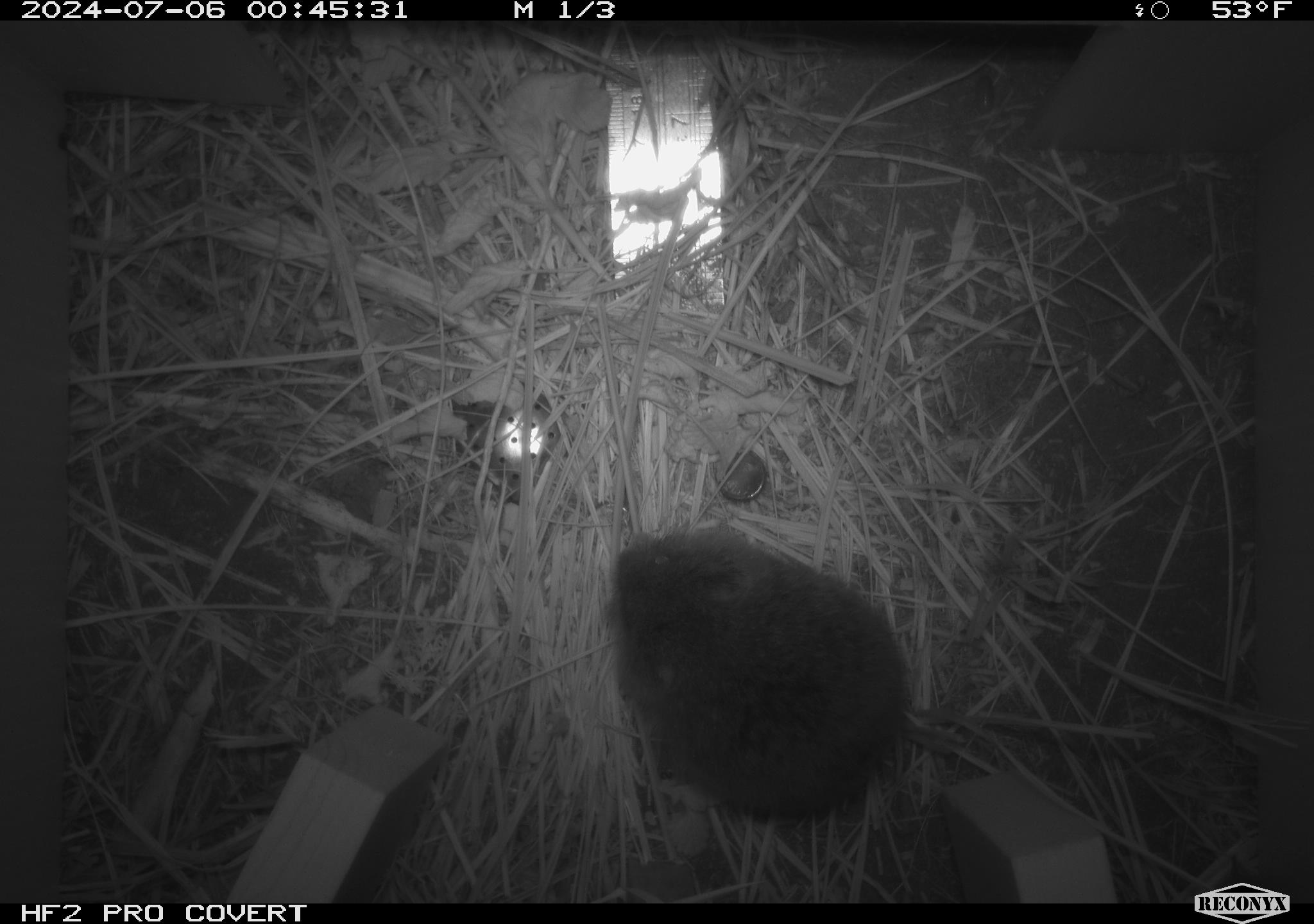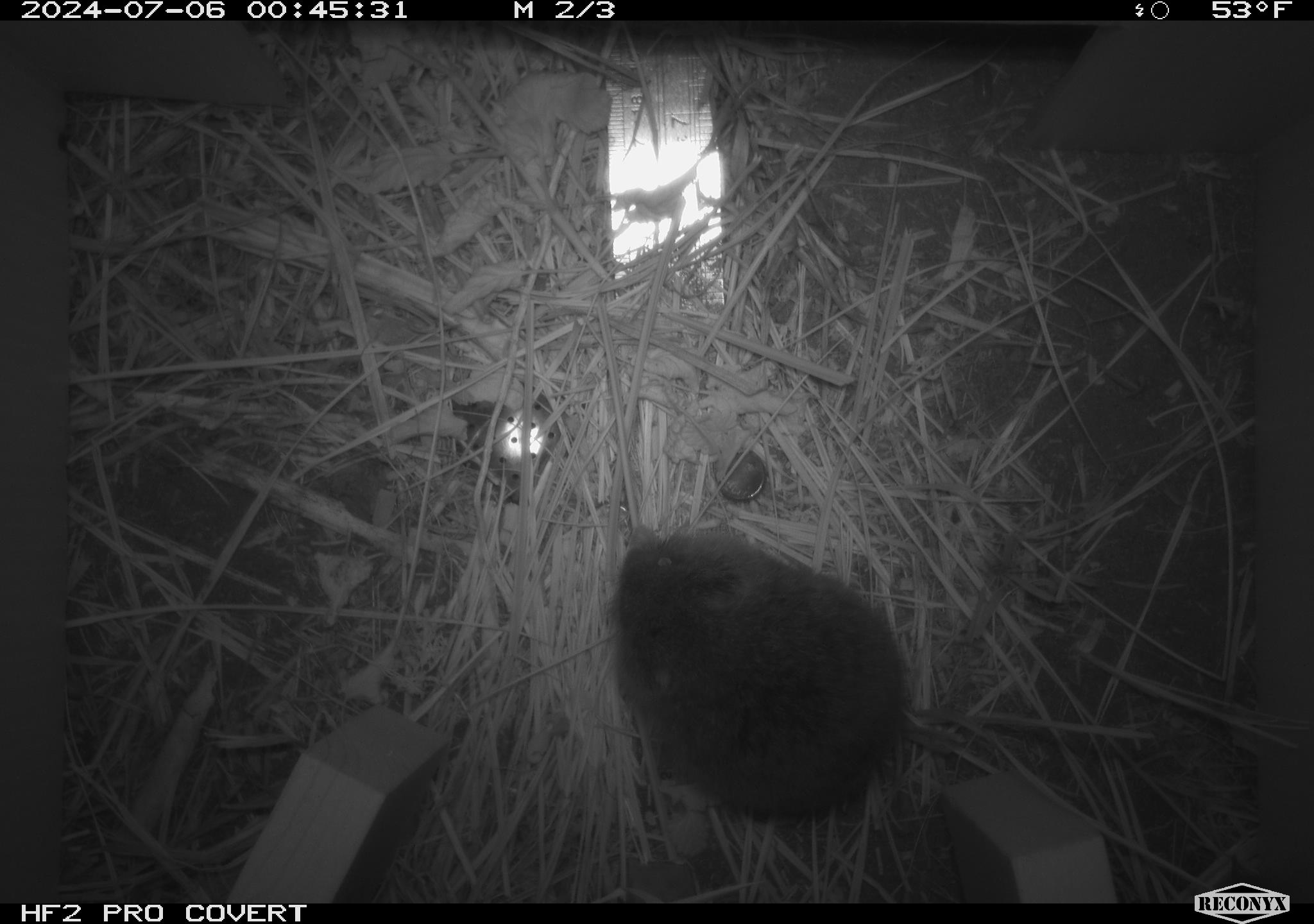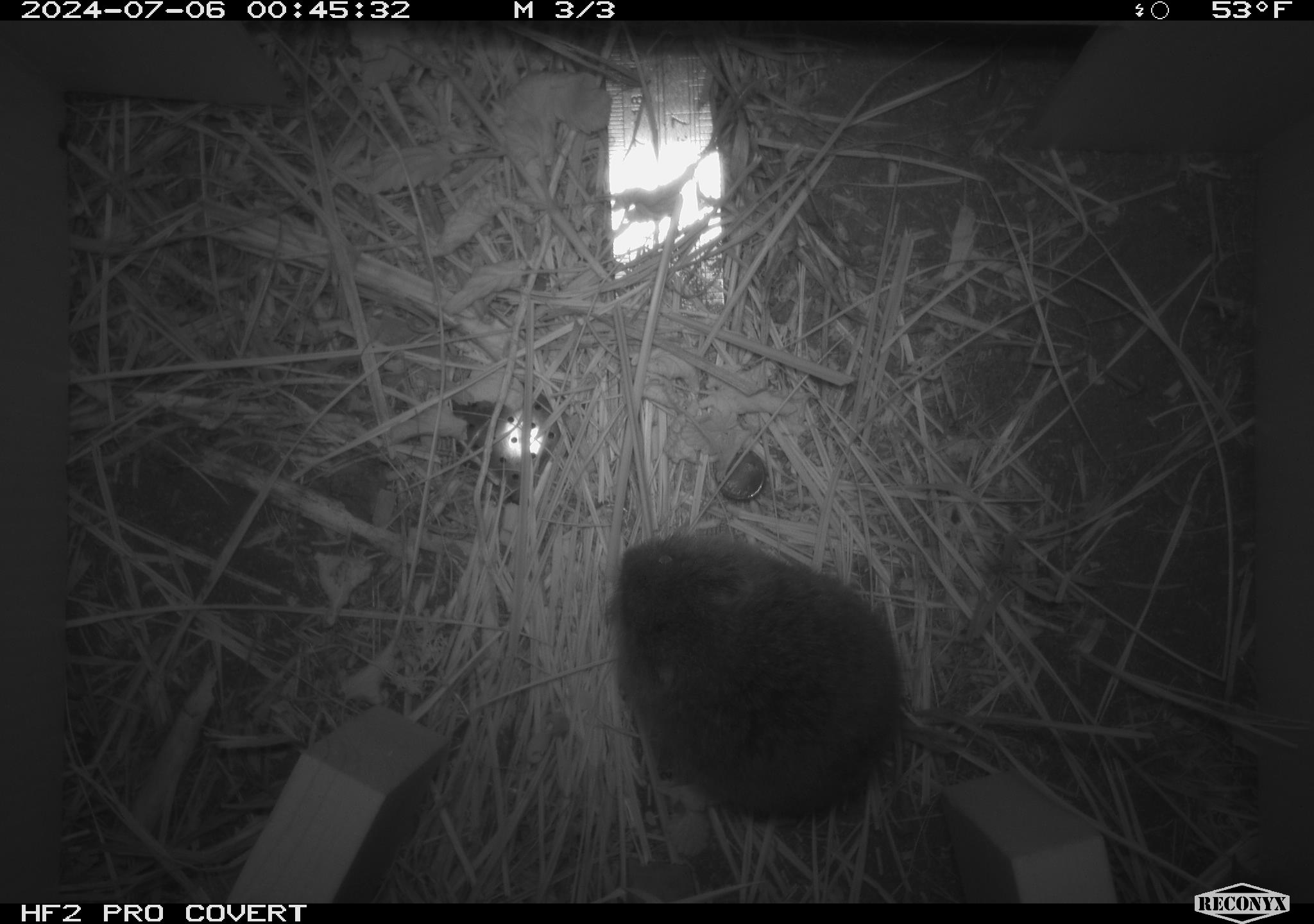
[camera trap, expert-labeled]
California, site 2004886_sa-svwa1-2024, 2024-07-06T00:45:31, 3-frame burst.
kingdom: Animalia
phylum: Chordata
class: Mammalia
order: Rodentia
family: Cricetidae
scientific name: Arvicolinae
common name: voles, lemmings, and muskrats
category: arvicolinae subfamily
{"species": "arvicolinae subfamily (voles, lemmings, and muskrats) (Arvicolinae)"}